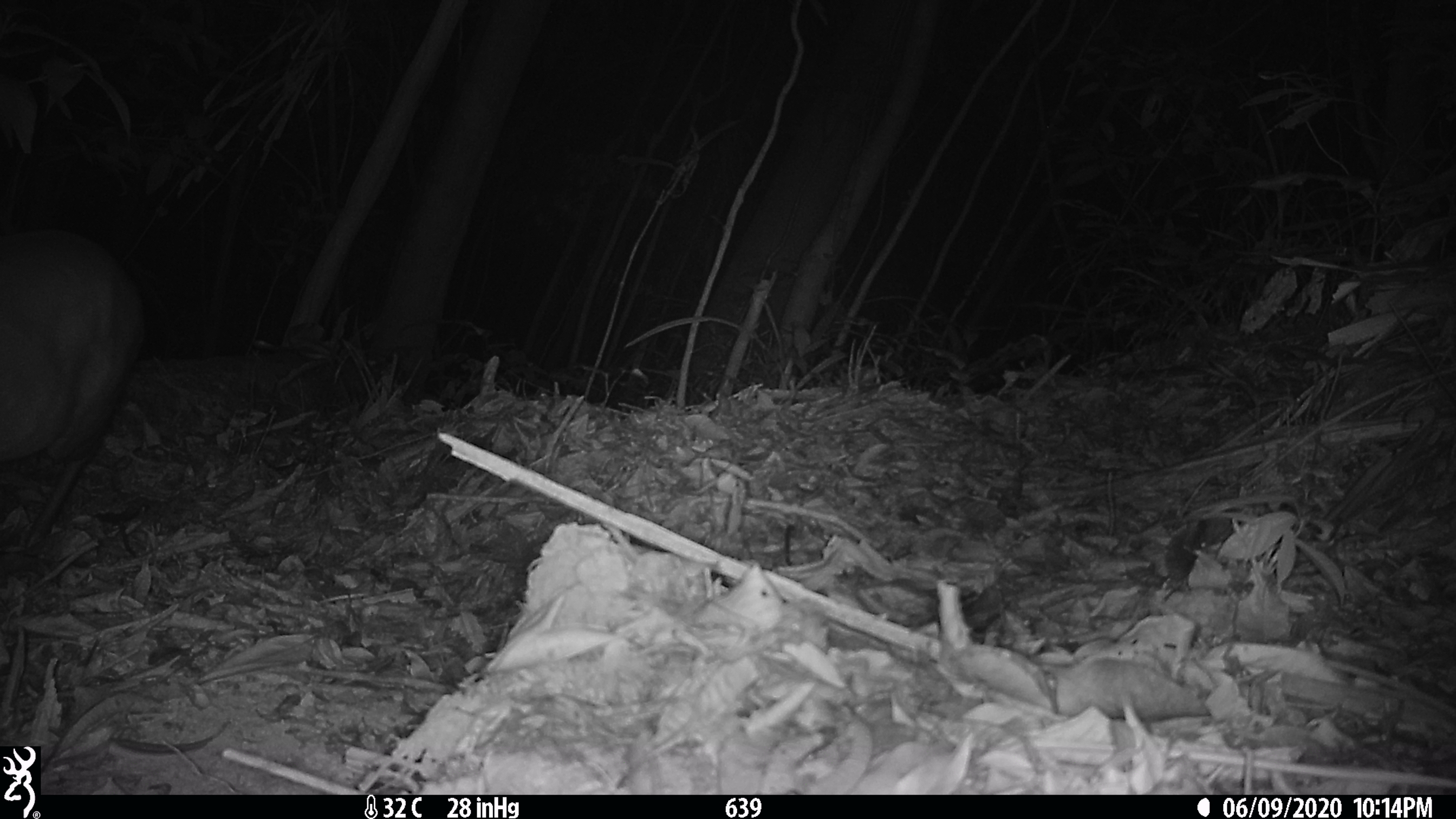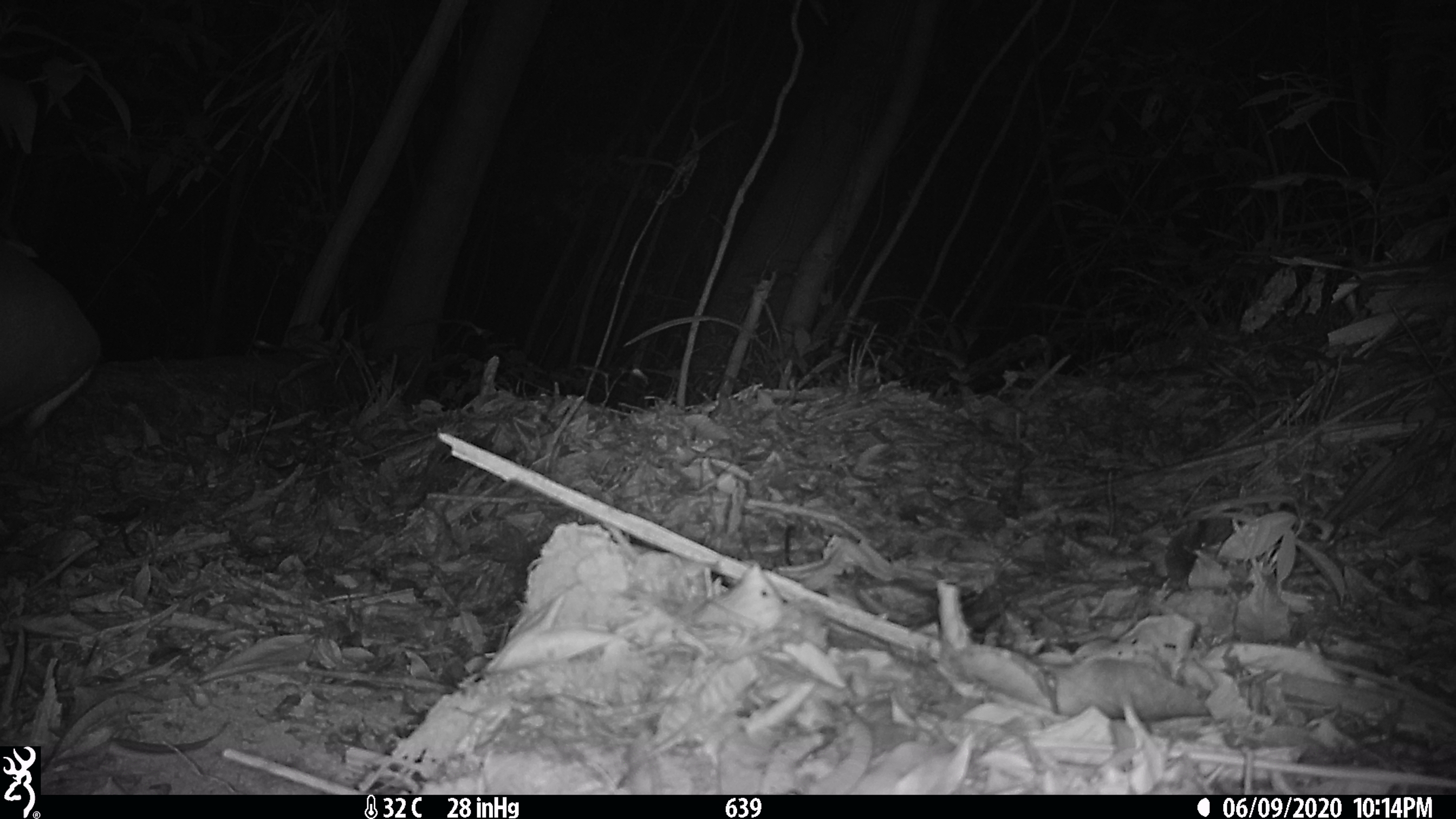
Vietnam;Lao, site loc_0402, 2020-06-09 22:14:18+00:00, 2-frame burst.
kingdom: Animalia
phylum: Chordata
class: Mammalia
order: Artiodactyla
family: Cervidae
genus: Muntiacus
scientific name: Muntiacus rooseveltorum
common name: roosevelt's muntjac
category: roosevelts muntjac group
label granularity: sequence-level